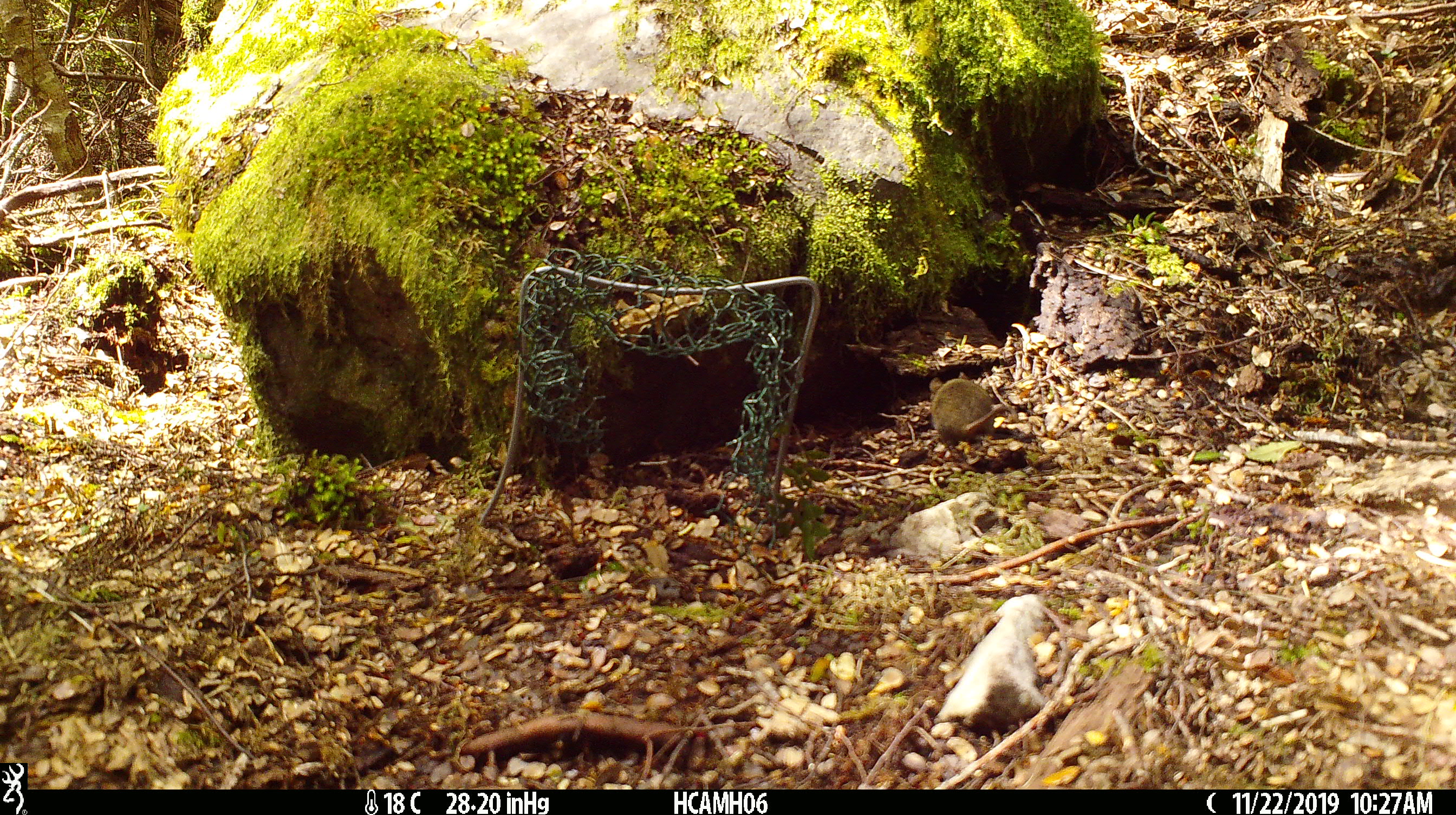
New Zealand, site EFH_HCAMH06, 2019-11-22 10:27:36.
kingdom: Animalia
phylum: Chordata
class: Mammalia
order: Rodentia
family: Muridae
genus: Mus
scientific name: Mus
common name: mouse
Mouse (Mus).